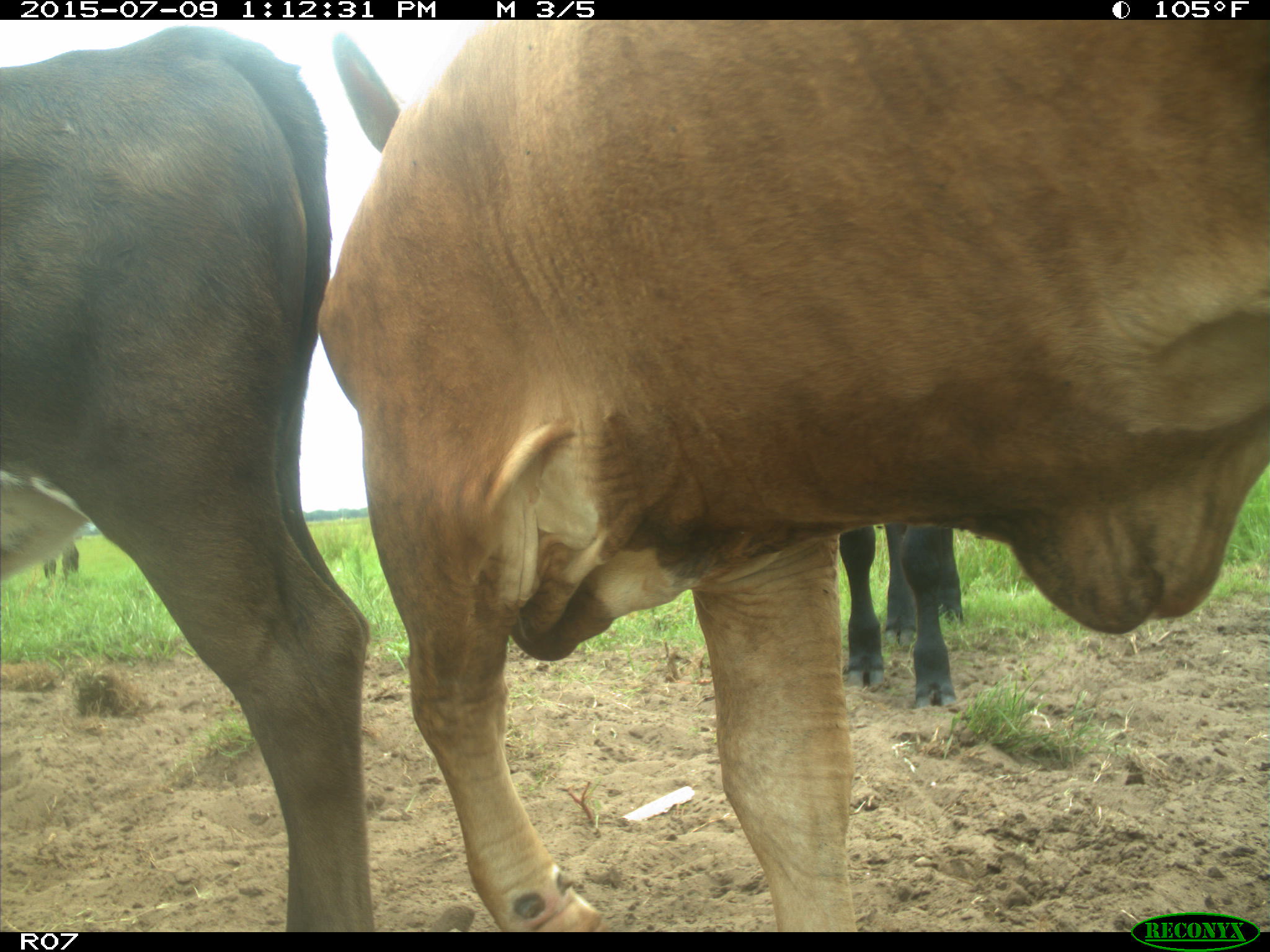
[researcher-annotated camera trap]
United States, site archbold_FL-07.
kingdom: Animalia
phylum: Chordata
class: Mammalia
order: Artiodactyla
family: Bovidae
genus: Bos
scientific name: Bos taurus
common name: domestic cow